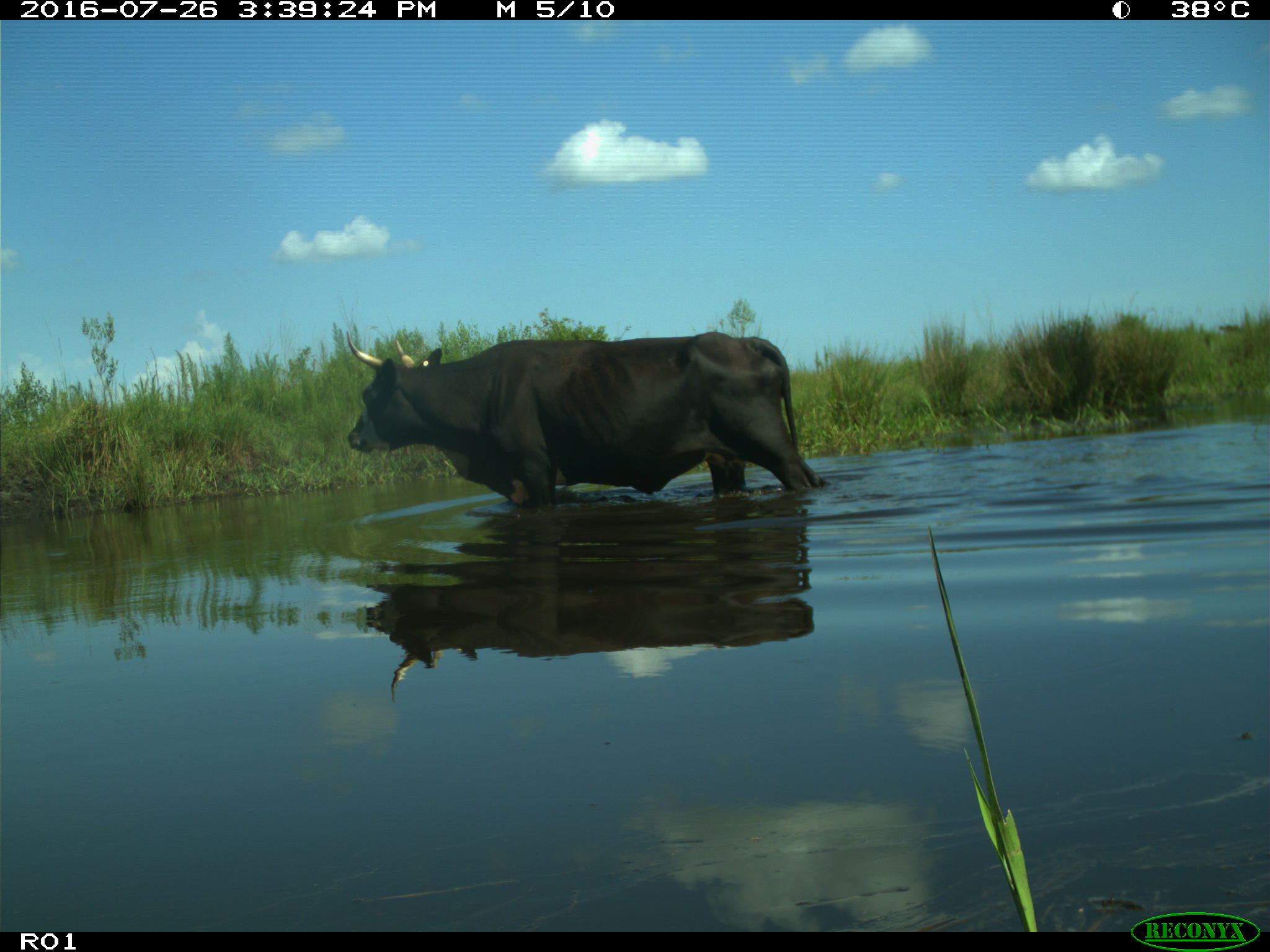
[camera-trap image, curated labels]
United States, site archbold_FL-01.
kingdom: Animalia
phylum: Chordata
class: Mammalia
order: Artiodactyla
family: Bovidae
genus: Bos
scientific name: Bos taurus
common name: domestic cow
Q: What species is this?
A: Bos taurus (domestic cow).